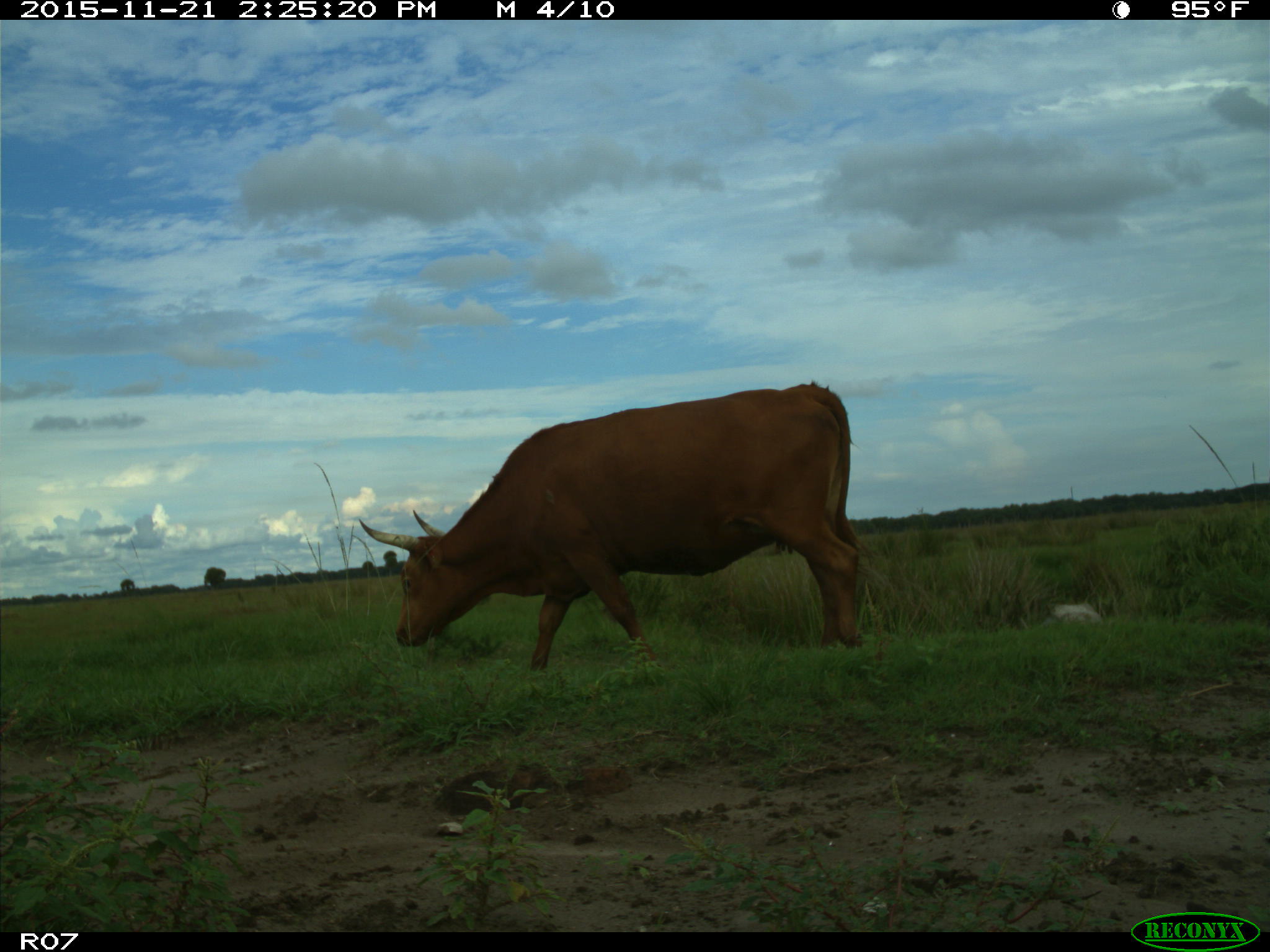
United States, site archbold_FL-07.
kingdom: Animalia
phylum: Chordata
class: Mammalia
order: Artiodactyla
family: Bovidae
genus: Bos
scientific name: Bos taurus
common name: domestic cow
Bos taurus (domestic cow).